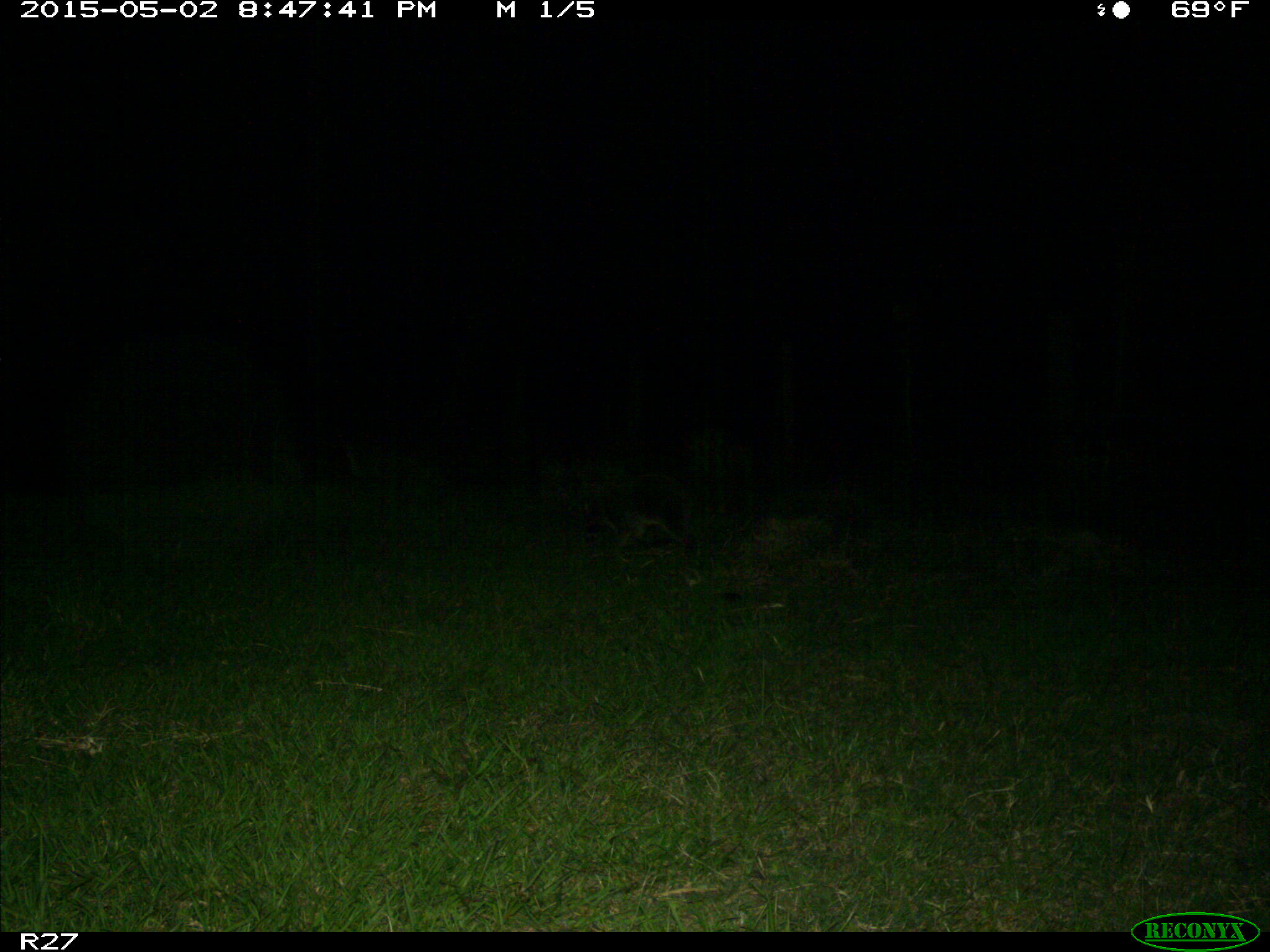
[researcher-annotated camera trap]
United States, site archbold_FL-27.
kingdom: Animalia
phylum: Chordata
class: Mammalia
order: Carnivora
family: Procyonidae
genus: Procyon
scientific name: Procyon lotor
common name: common raccoon